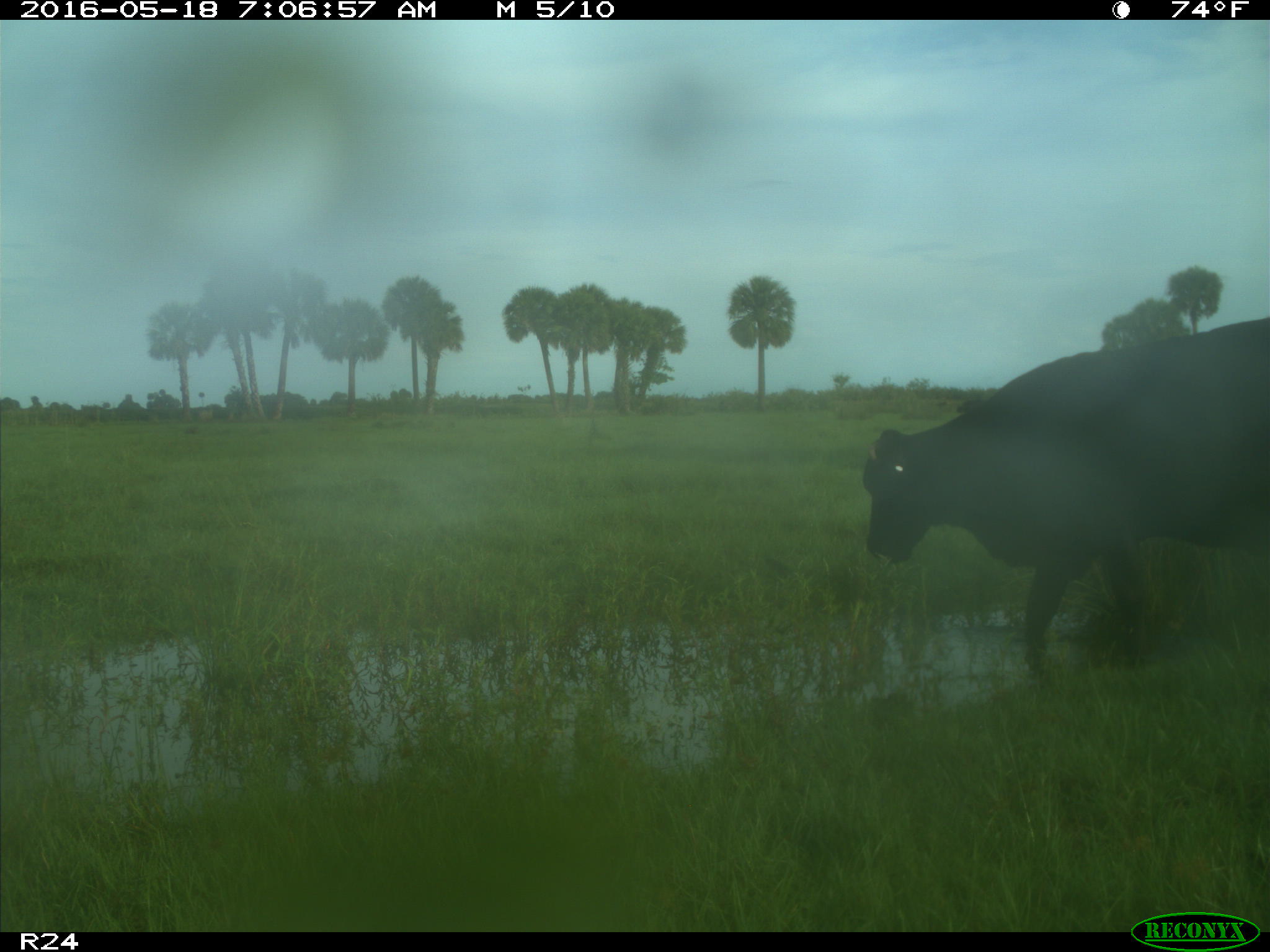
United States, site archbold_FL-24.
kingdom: Animalia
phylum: Chordata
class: Mammalia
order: Artiodactyla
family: Bovidae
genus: Bos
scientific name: Bos taurus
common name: domestic cow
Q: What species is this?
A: Bos taurus (domestic cow).